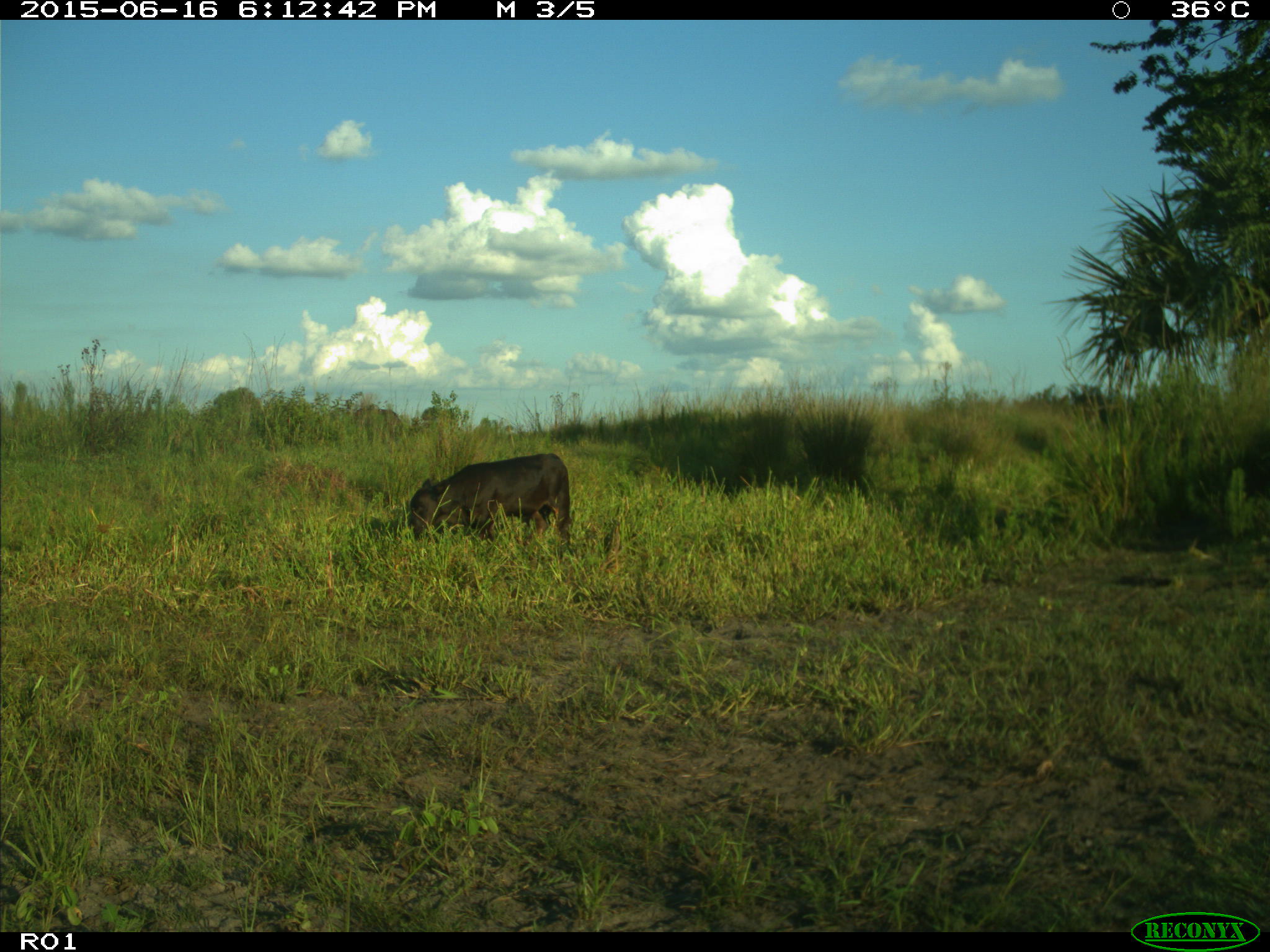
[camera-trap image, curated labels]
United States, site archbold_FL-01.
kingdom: Animalia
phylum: Chordata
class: Mammalia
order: Artiodactyla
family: Bovidae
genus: Bos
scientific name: Bos taurus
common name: domestic cow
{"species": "Bos taurus (domestic cow)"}